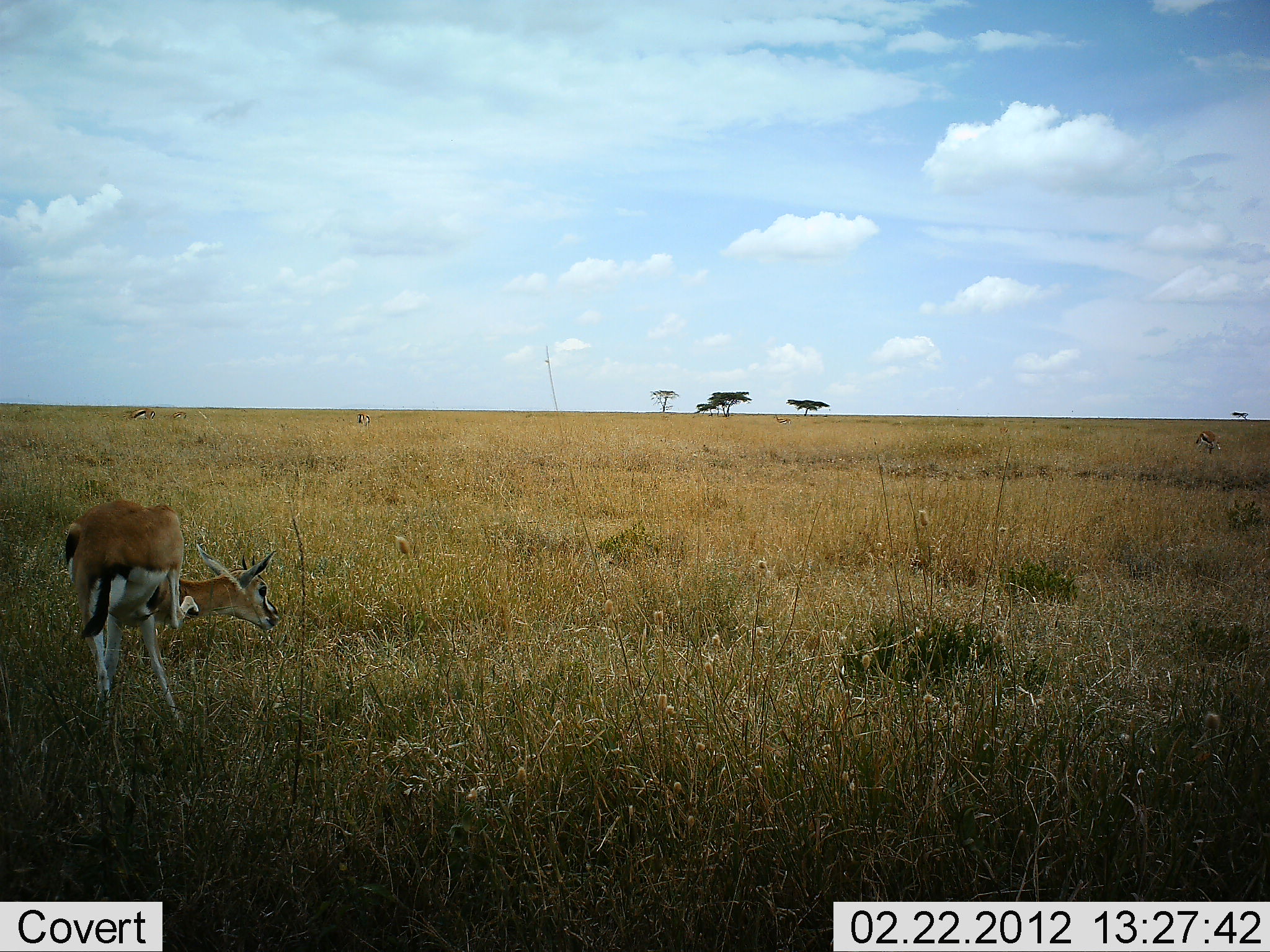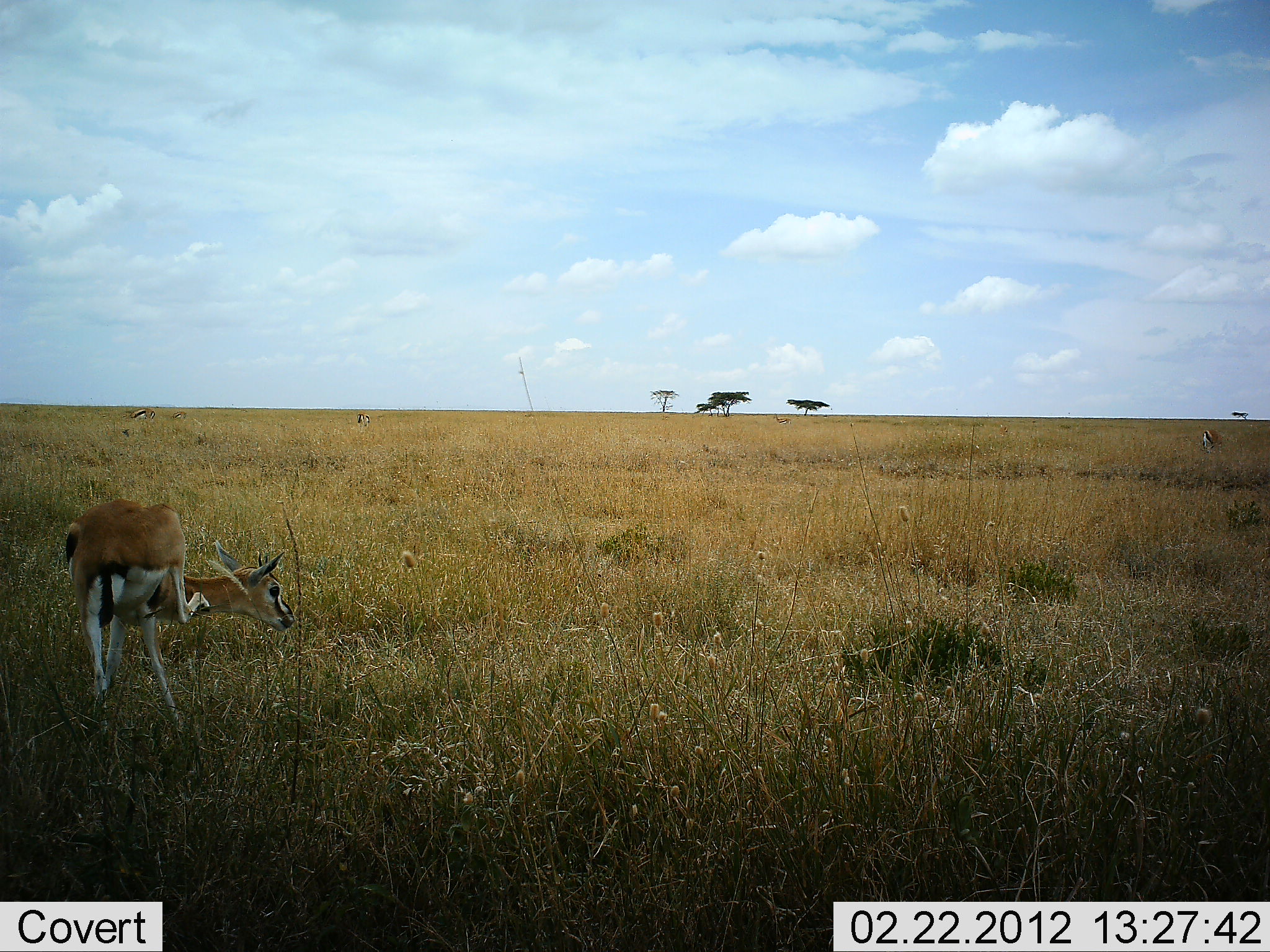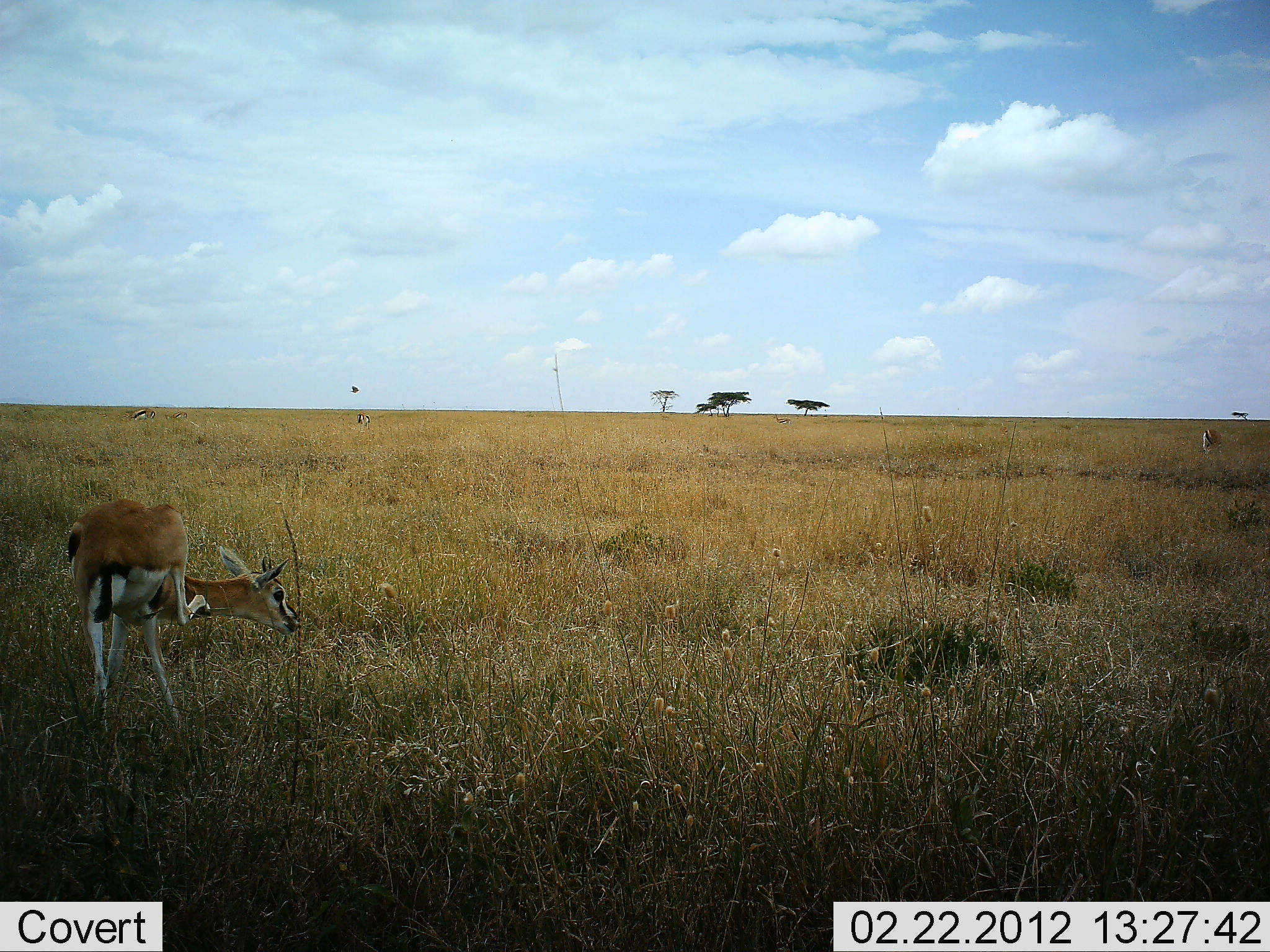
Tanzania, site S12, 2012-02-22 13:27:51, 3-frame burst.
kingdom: Animalia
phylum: Chordata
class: Mammalia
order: Artiodactyla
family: Bovidae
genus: Eudorcas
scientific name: Eudorcas thomsonii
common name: thomson's gazelle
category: gazellethomsons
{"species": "gazellethomsons (thomson's gazelle) (Eudorcas thomsonii)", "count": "2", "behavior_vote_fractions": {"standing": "94%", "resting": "0%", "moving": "11%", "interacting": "0%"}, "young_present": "6%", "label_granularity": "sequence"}